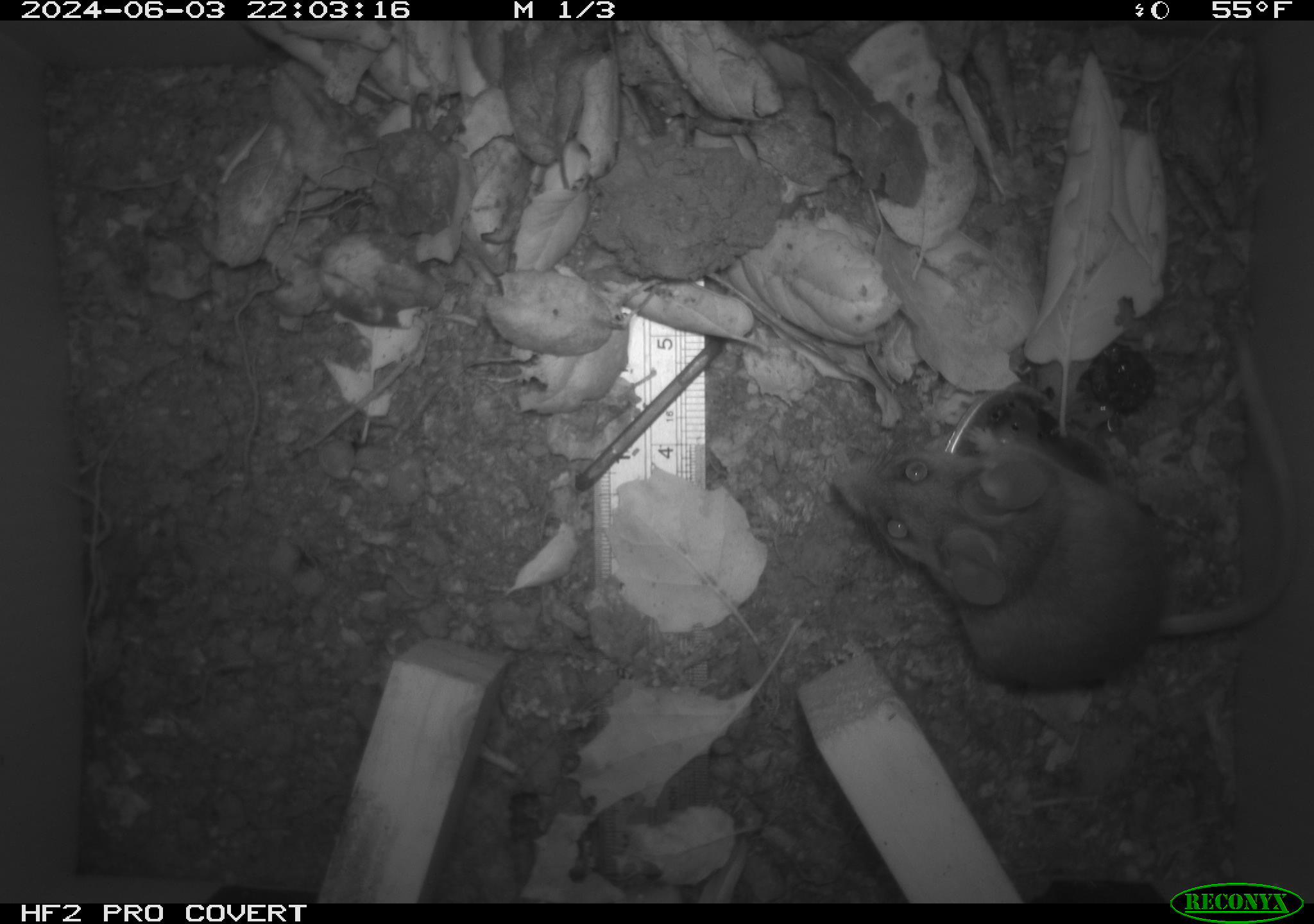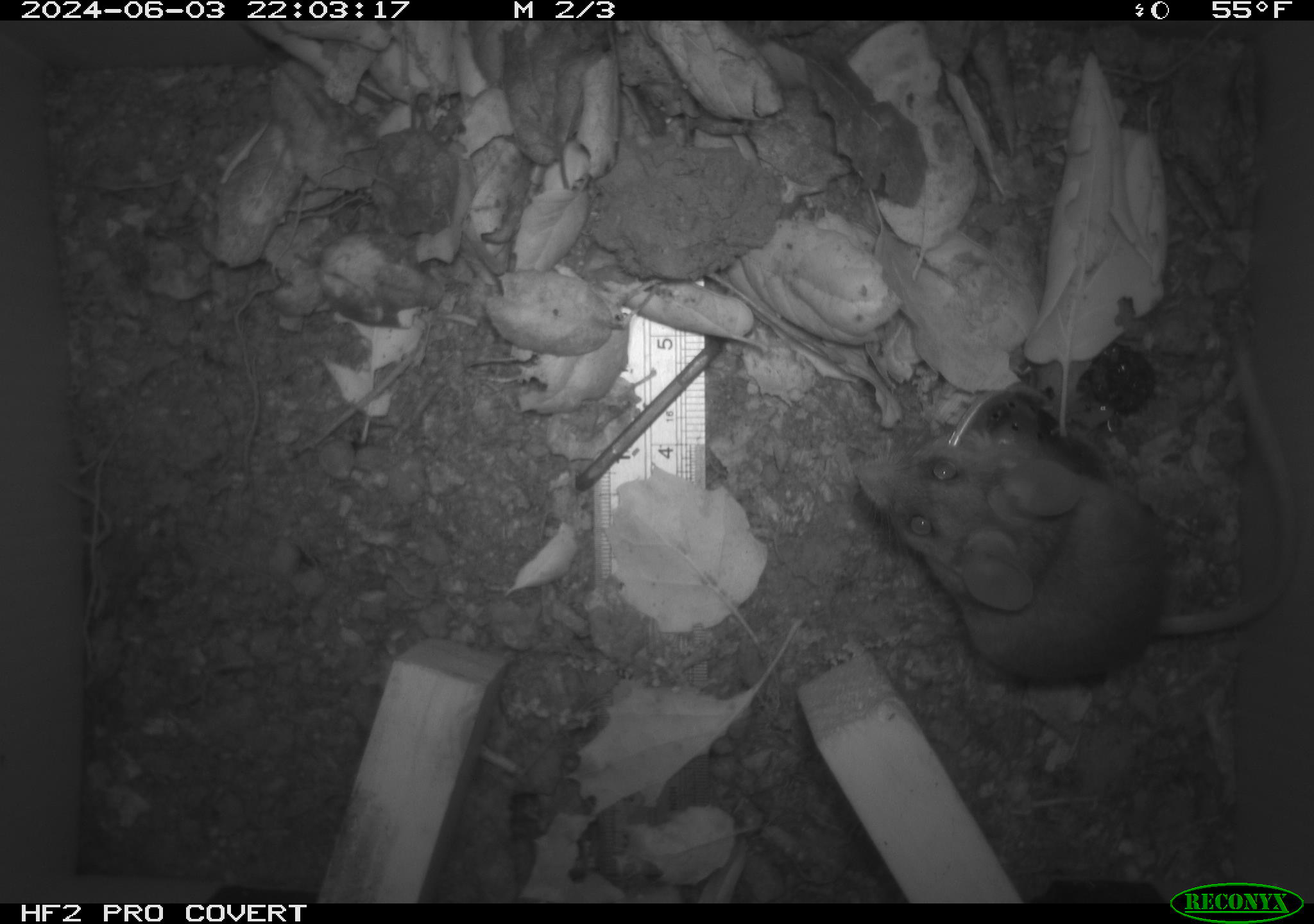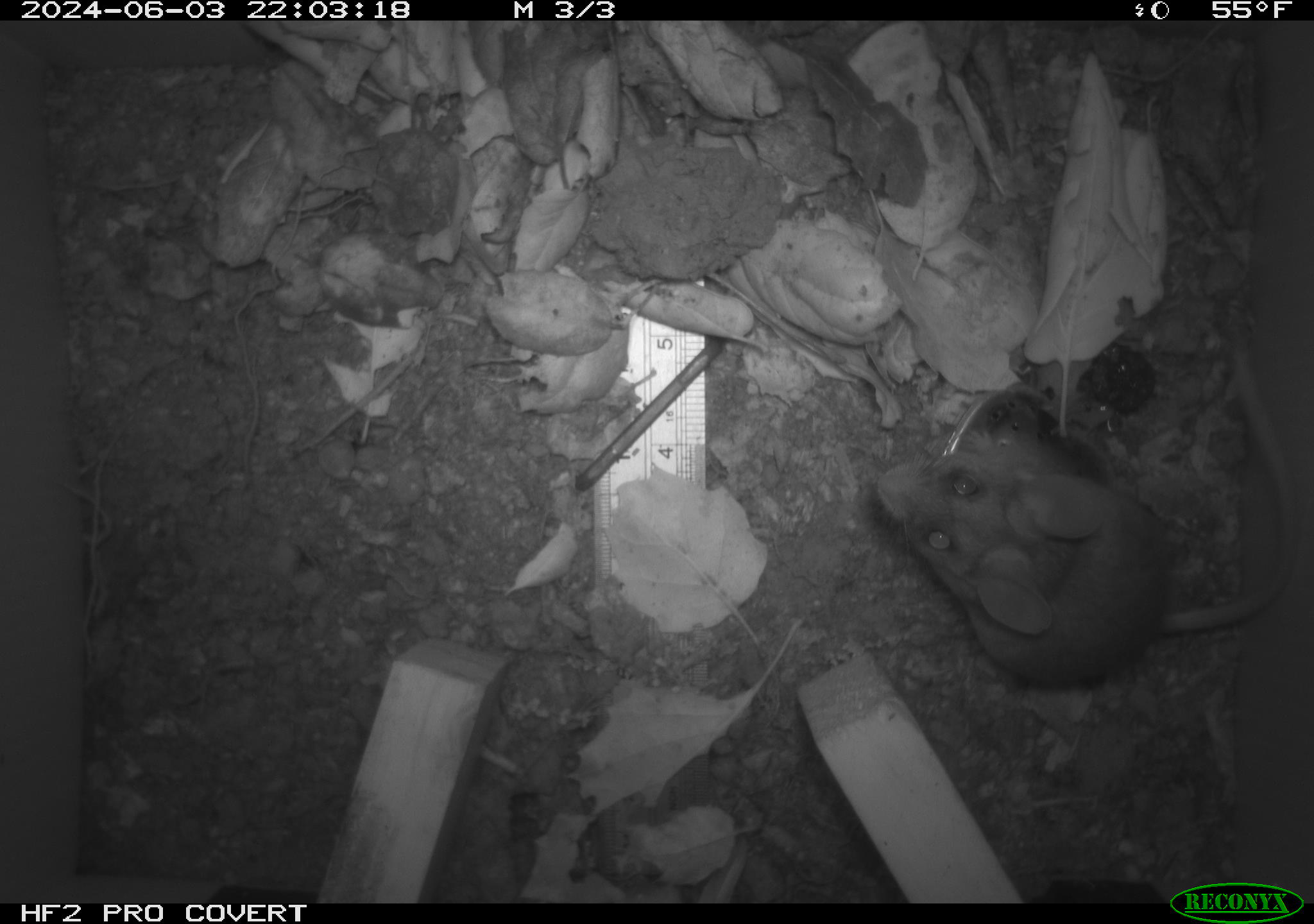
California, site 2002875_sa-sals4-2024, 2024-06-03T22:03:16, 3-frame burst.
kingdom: Animalia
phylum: Chordata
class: Mammalia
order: Rodentia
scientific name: Rodentia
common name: rodent